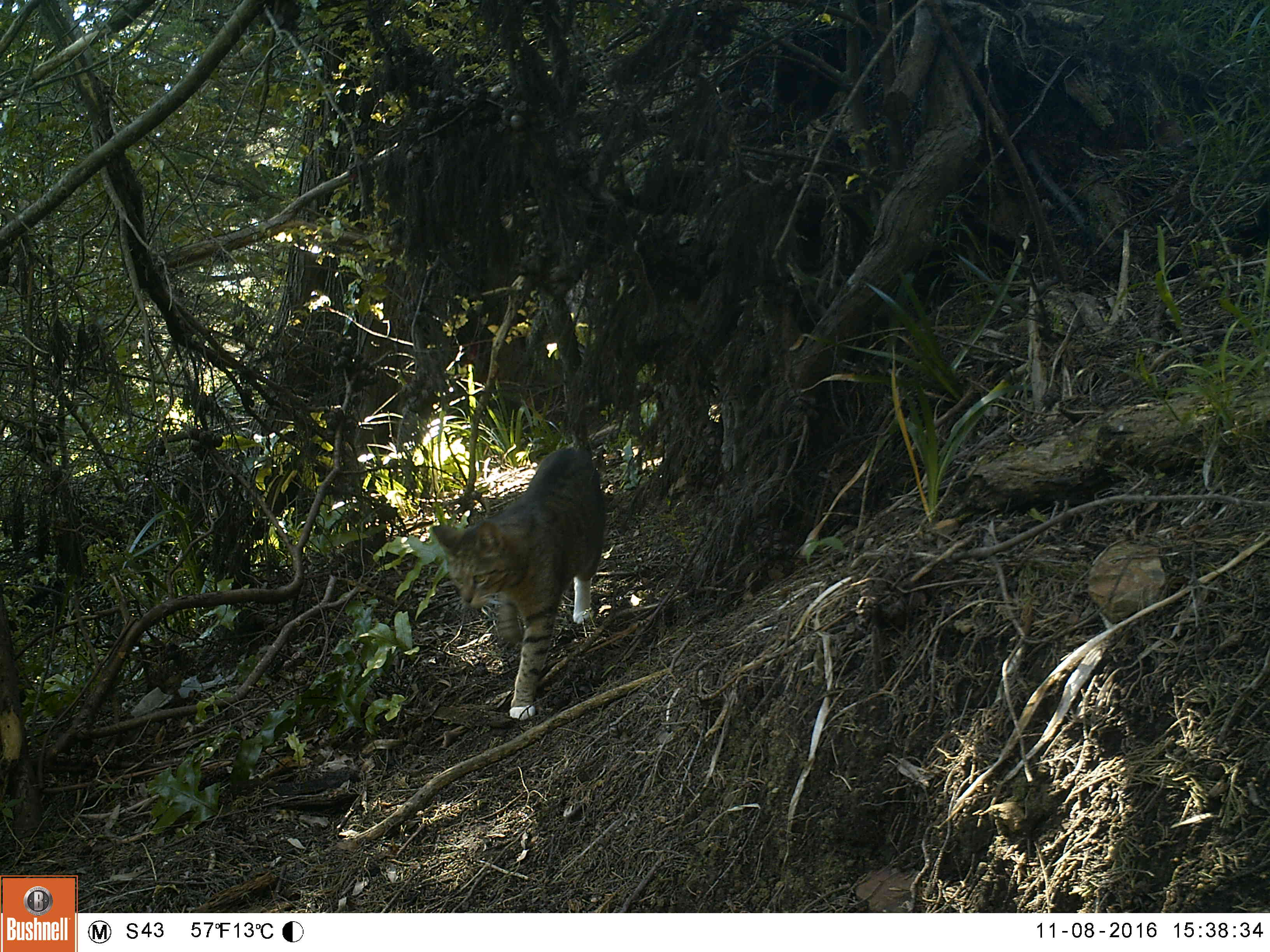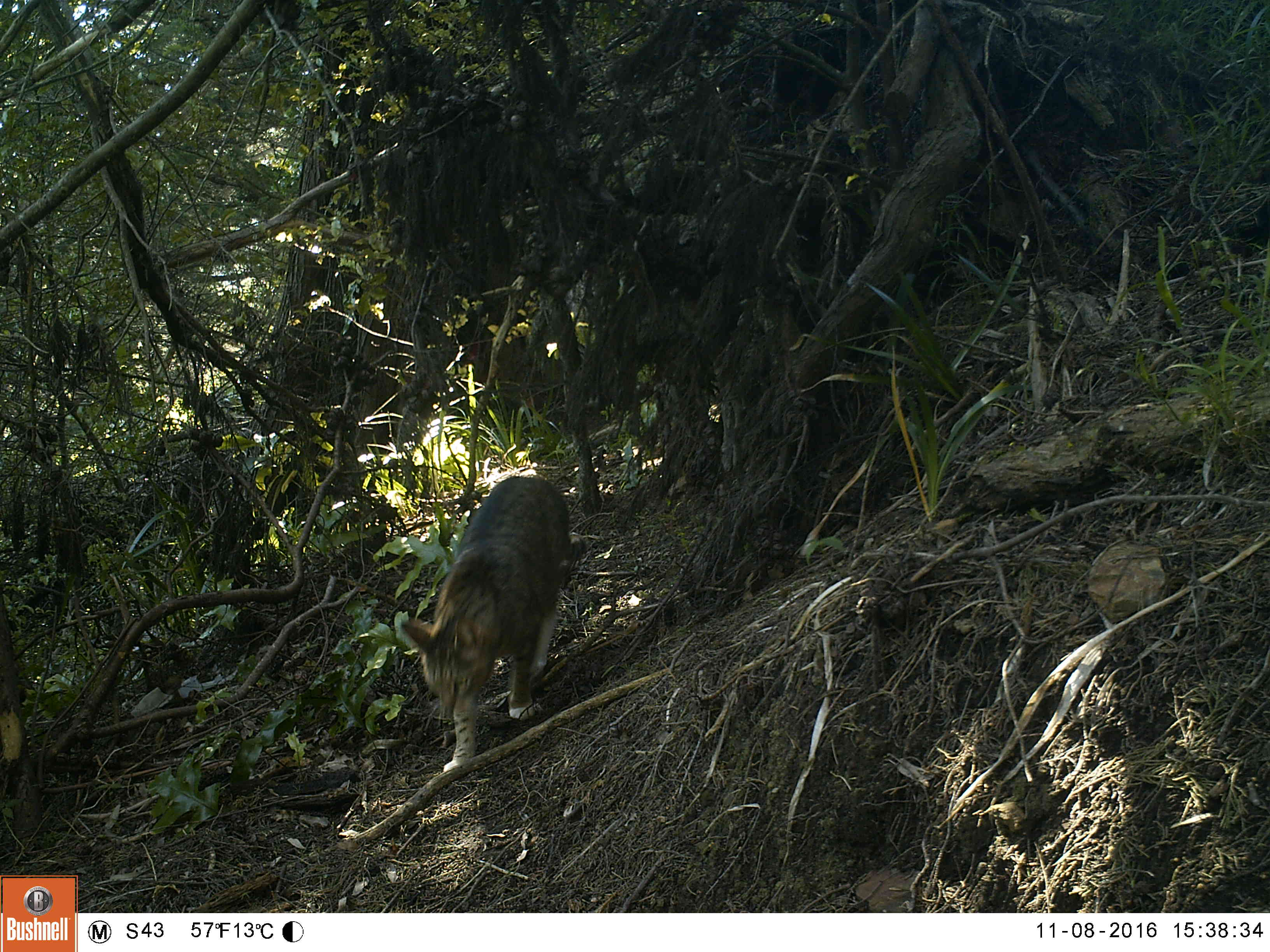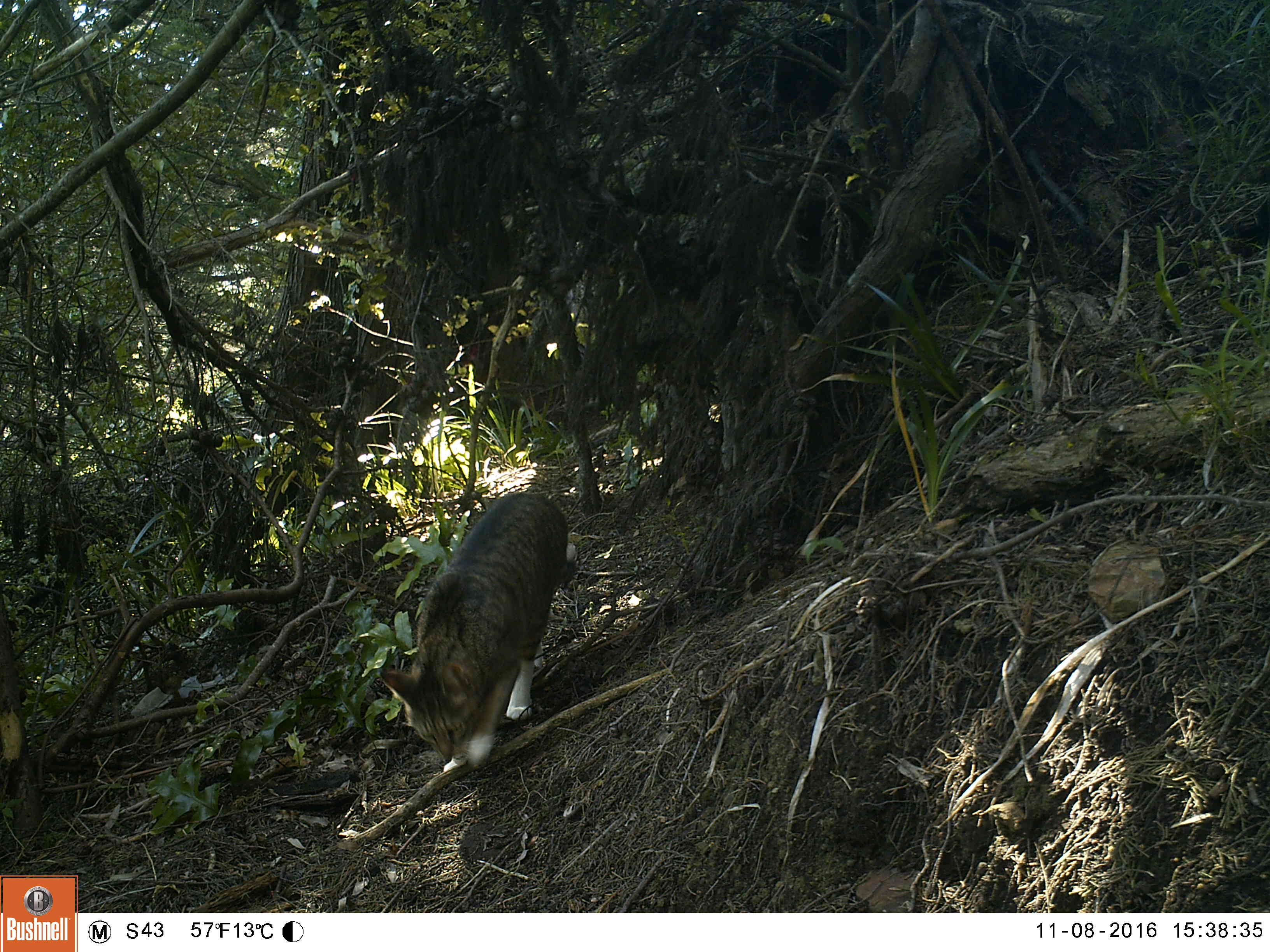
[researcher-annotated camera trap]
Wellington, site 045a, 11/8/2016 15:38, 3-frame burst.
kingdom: Animalia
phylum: Chordata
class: Mammalia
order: Carnivora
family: Felidae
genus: Felis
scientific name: Felis catus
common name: cat